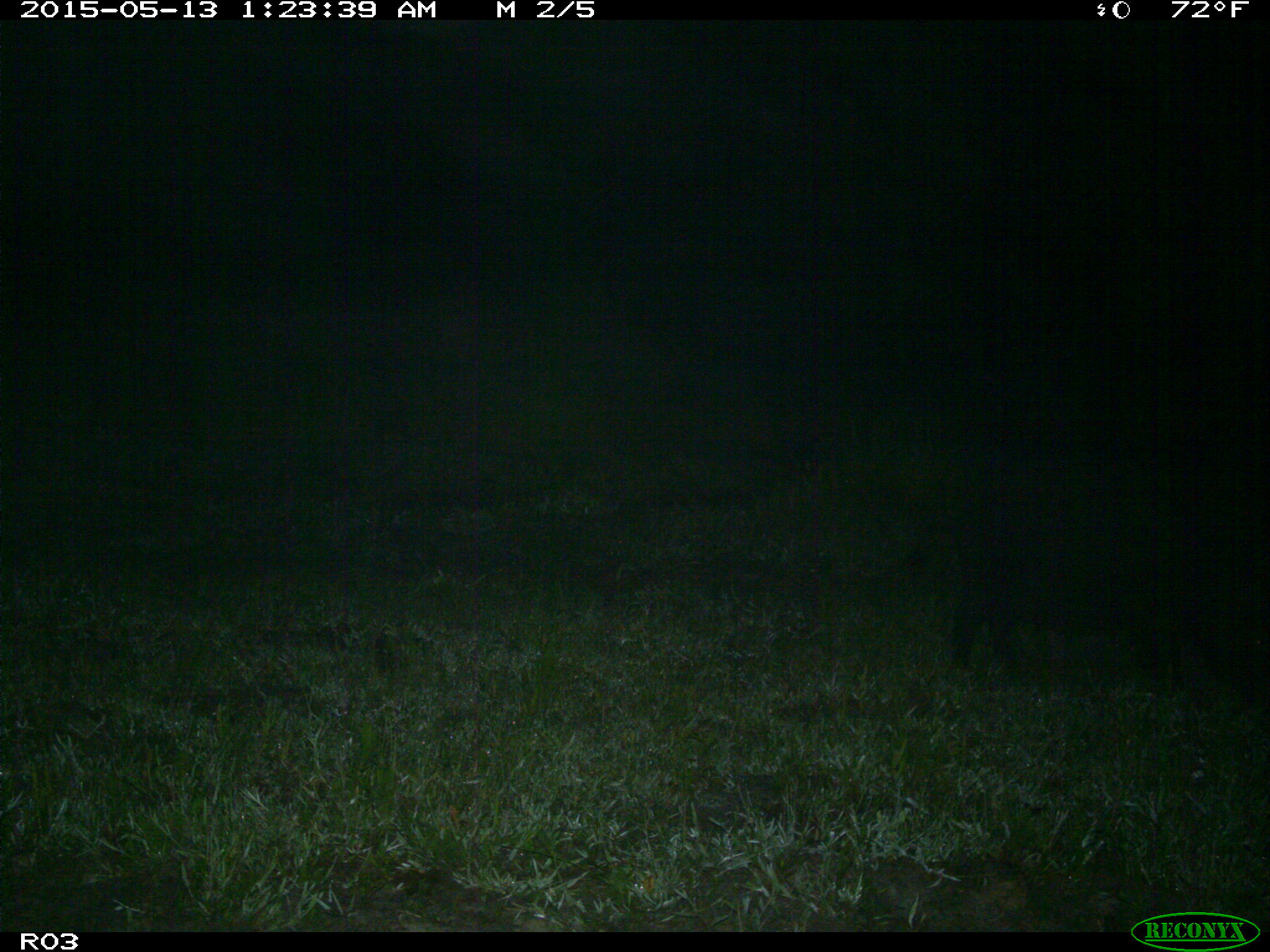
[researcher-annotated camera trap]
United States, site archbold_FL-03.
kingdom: Animalia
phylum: Chordata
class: Mammalia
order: Artiodactyla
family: Suidae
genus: Sus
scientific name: Sus scrofa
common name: wild boar